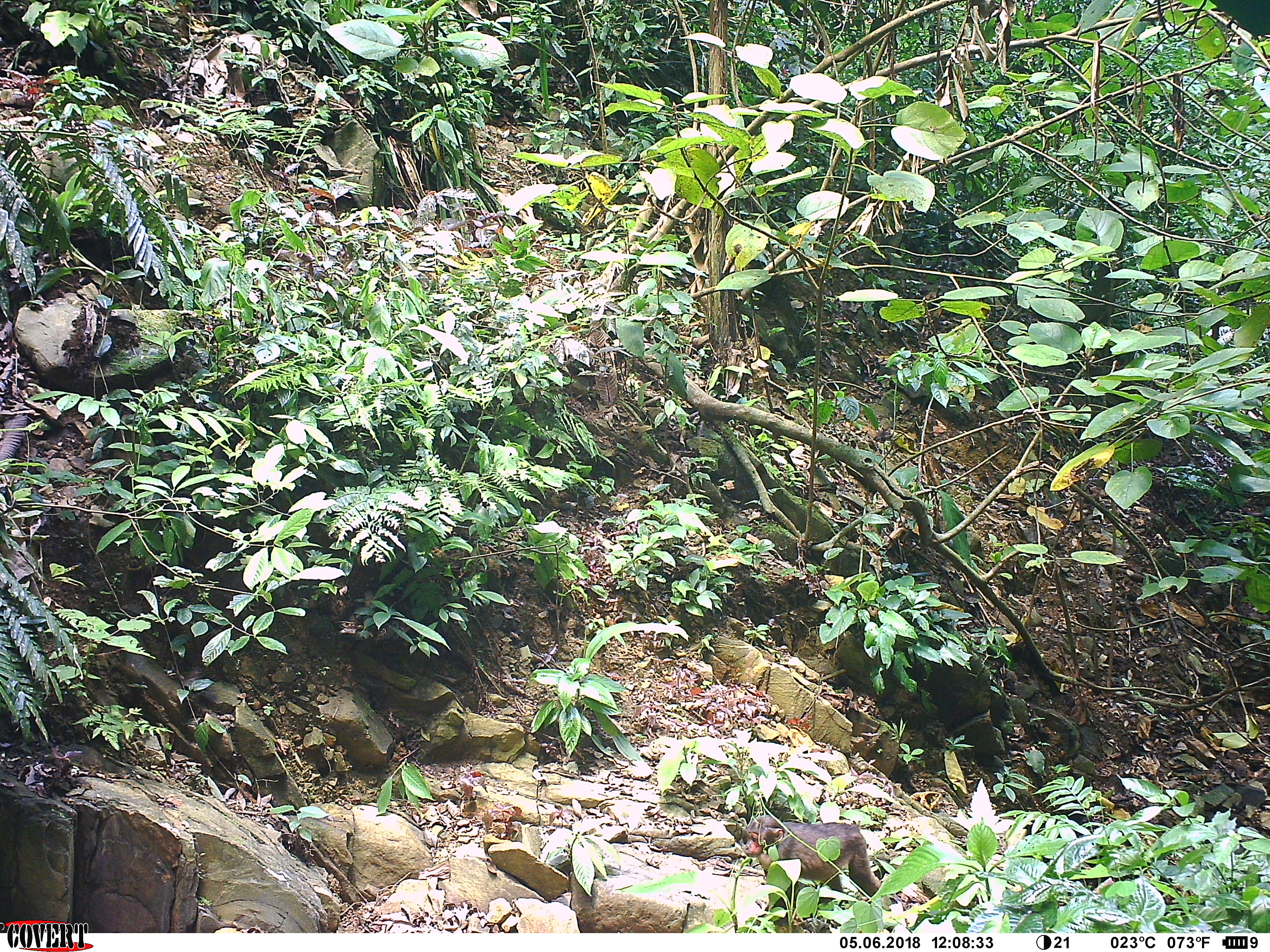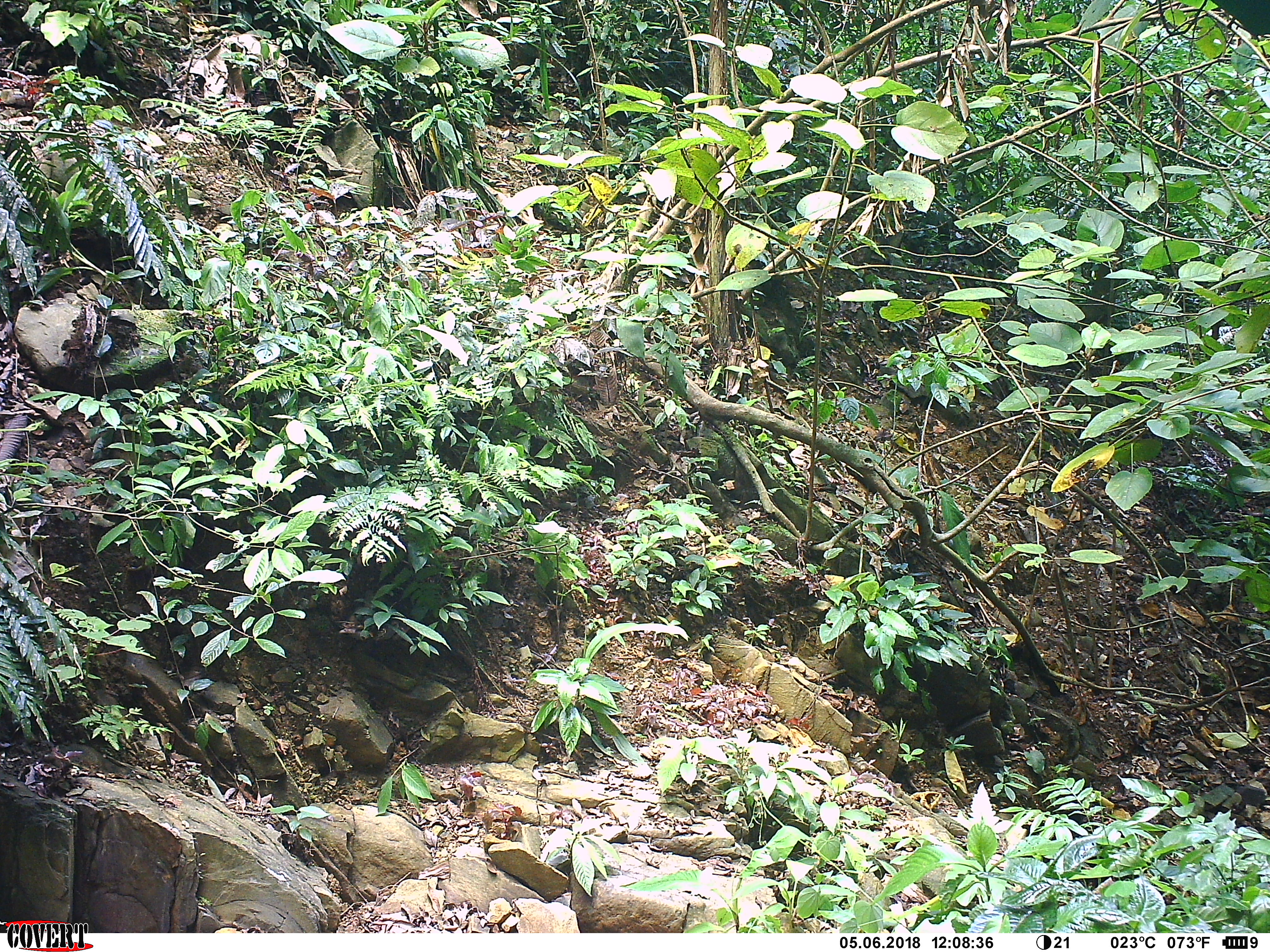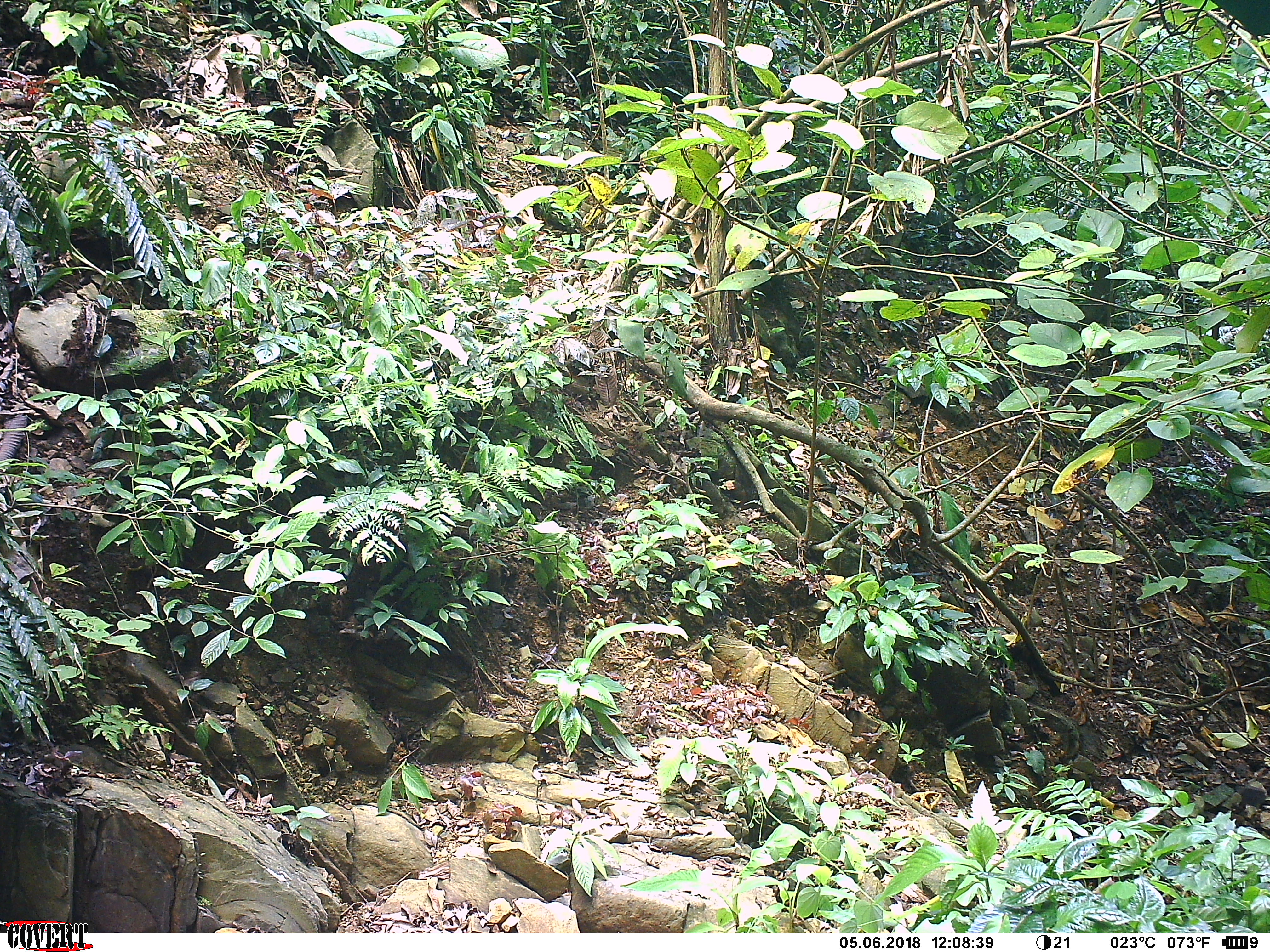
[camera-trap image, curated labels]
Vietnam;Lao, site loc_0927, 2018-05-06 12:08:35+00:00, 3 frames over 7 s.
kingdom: Animalia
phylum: Chordata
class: Mammalia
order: Primates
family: Cercopithecidae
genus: Macaca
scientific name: Macaca arctoides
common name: stump-tailed macaque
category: stump tailed macaque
Stump tailed macaque (stump-tailed macaque) (Macaca arctoides). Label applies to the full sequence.